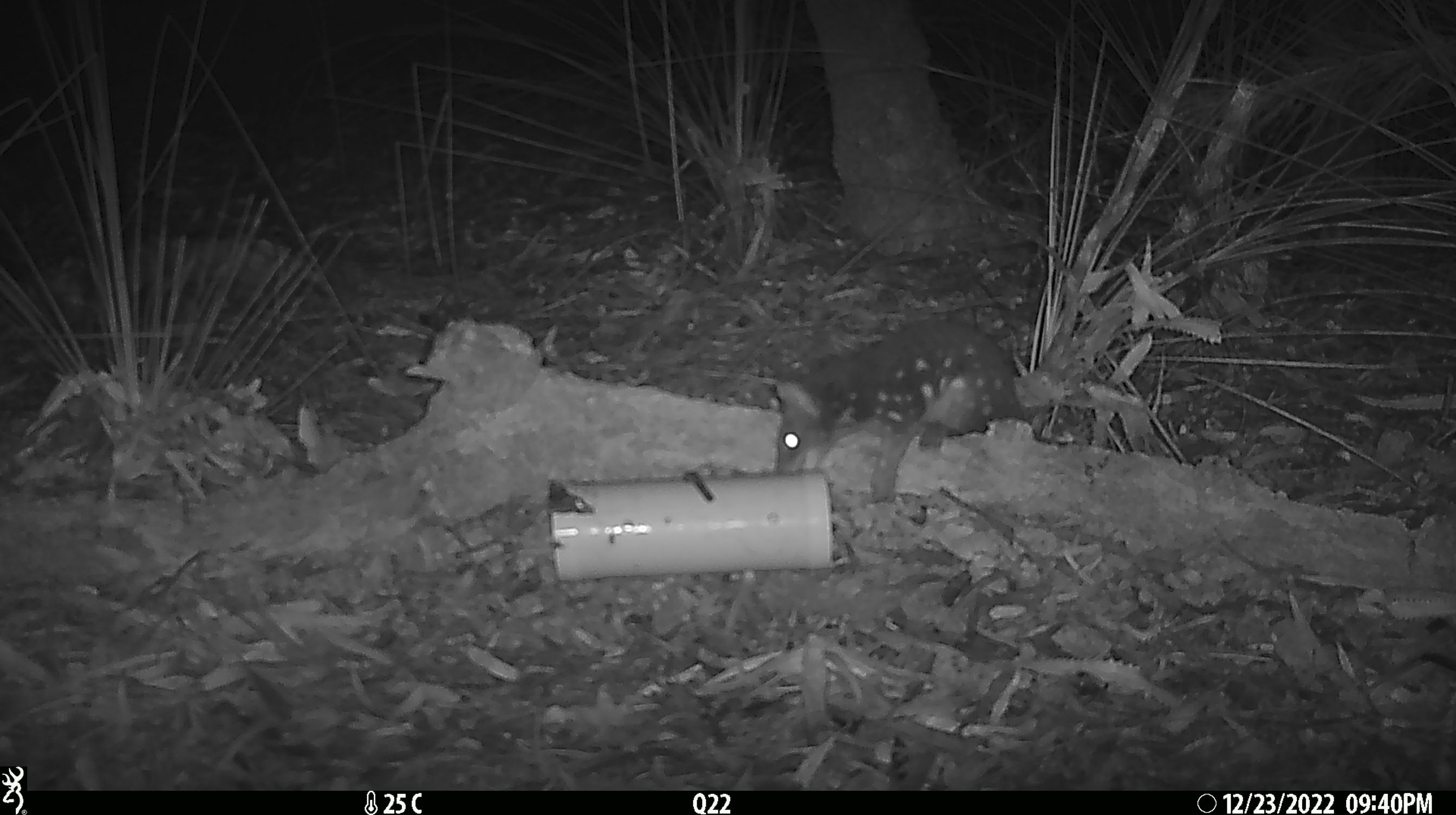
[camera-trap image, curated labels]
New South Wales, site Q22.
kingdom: Animalia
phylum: Chordata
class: Mammalia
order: Dasyuromorphia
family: Dasyuridae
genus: Dasyurus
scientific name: Dasyurus maculatus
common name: spotted-tailed quoll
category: quoll